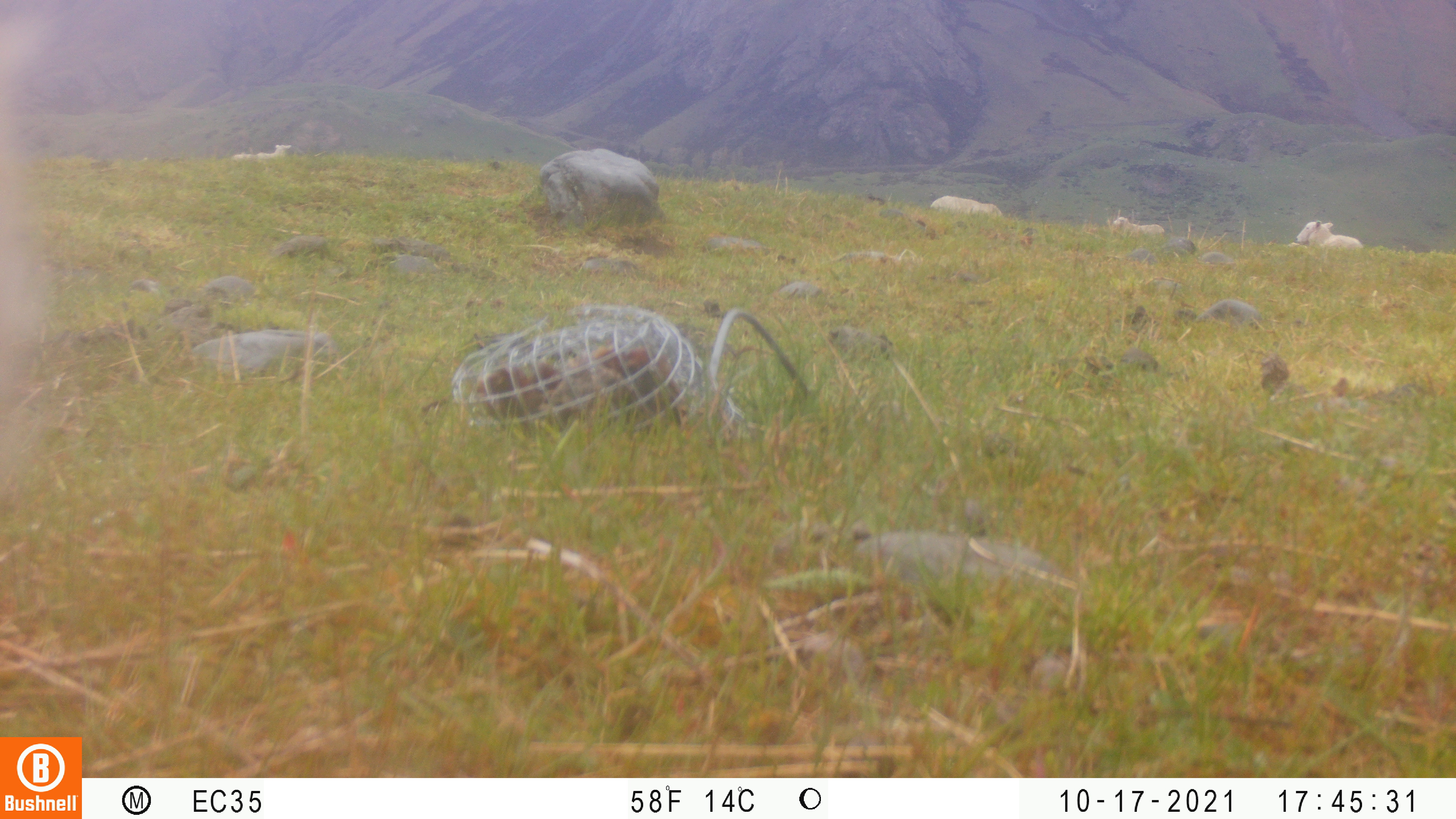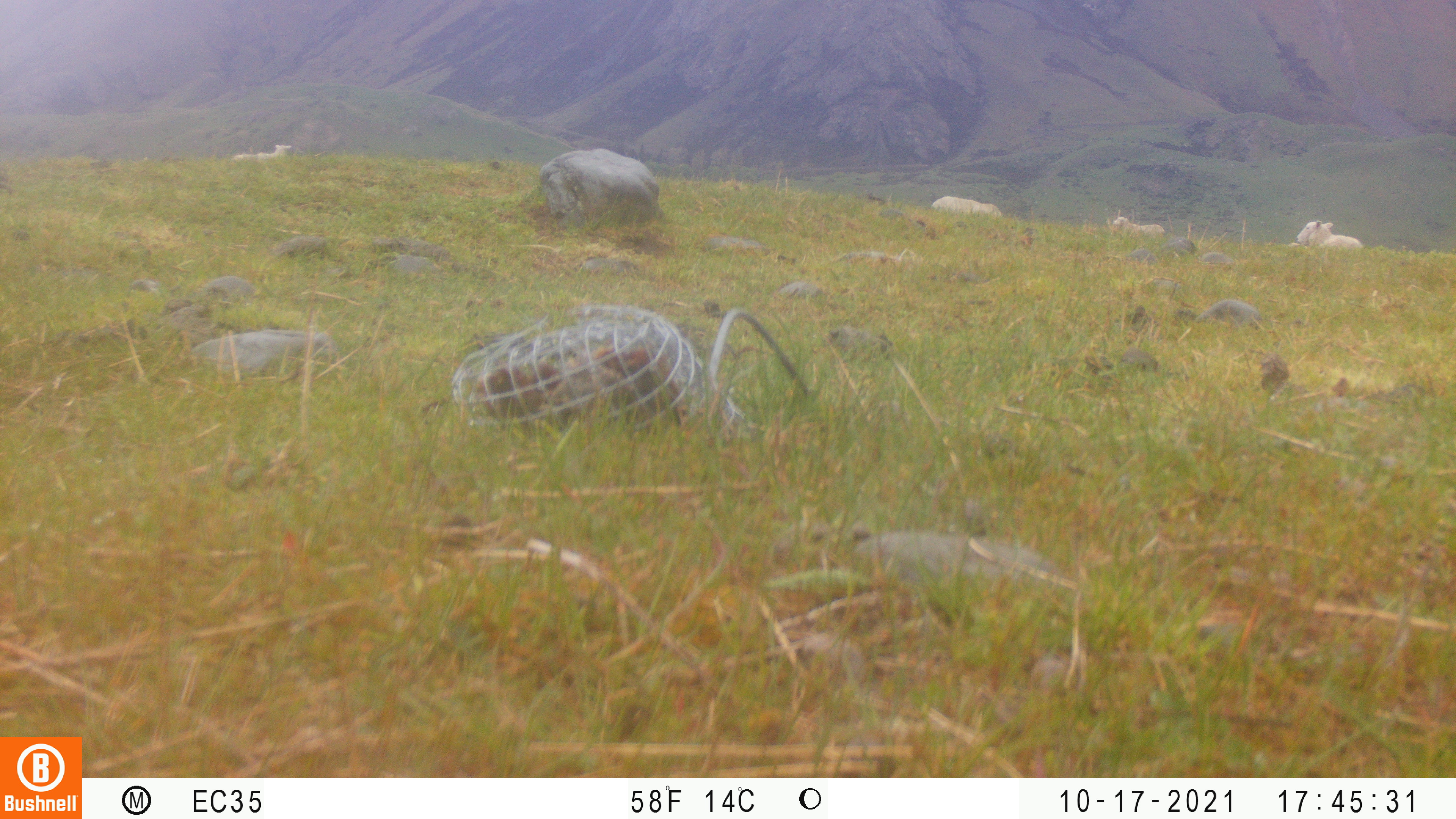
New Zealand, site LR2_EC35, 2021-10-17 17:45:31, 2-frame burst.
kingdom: Animalia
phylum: Chordata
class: Mammalia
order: Artiodactyla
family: Bovidae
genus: Bos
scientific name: Bos taurus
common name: domestic cow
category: cow